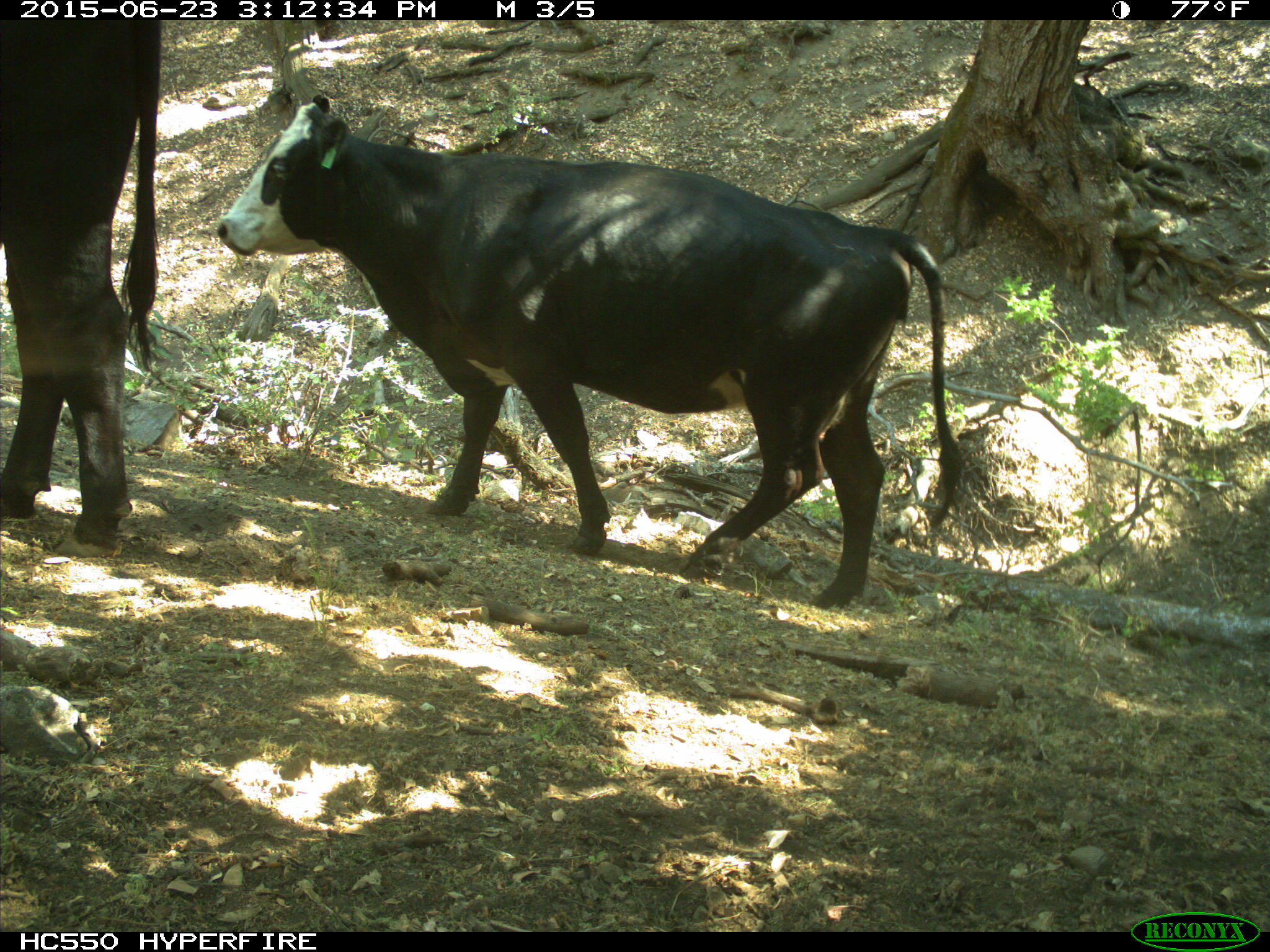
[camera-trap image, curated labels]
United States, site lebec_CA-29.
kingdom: Animalia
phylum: Chordata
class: Mammalia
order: Artiodactyla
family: Bovidae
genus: Bos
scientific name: Bos taurus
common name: domestic cow